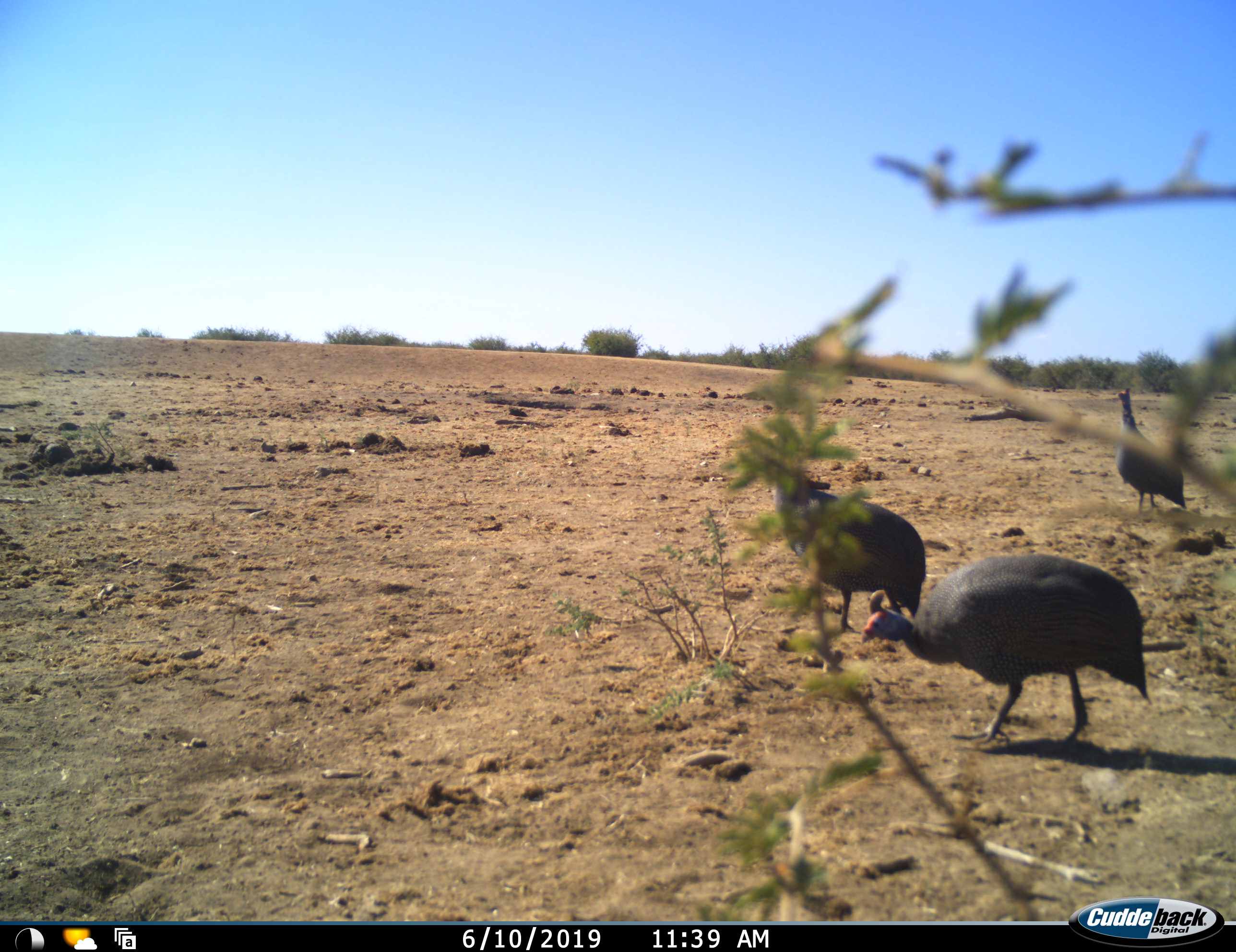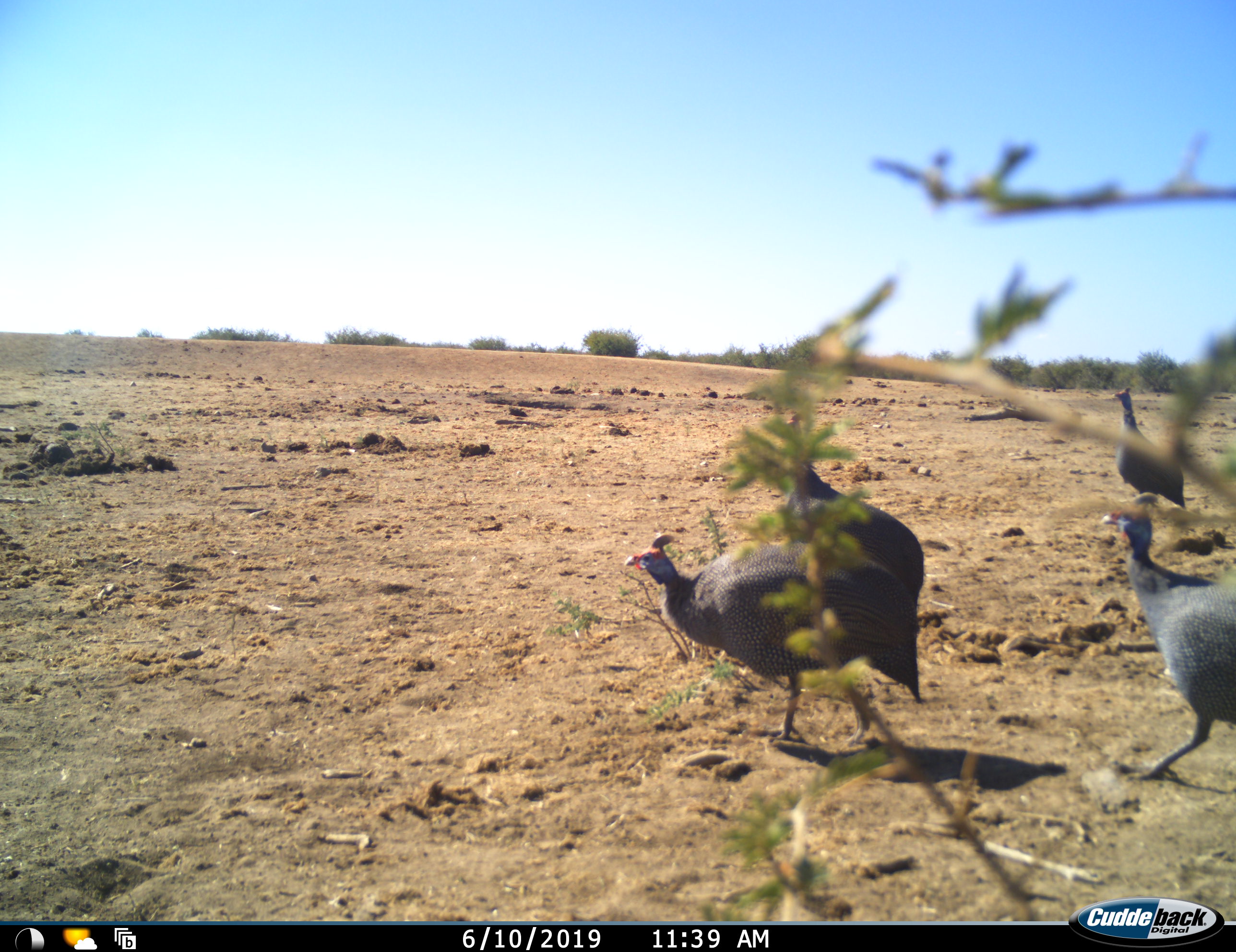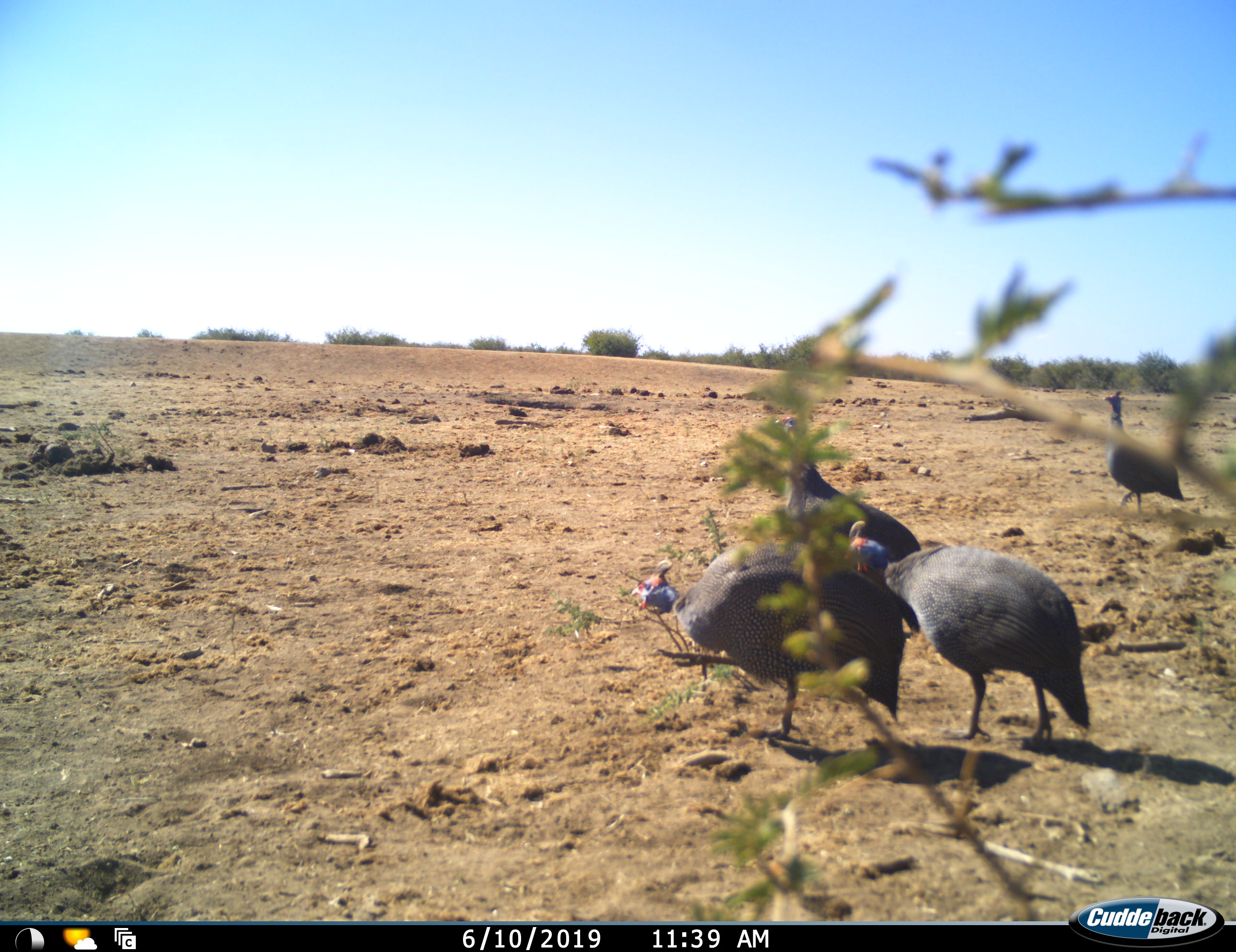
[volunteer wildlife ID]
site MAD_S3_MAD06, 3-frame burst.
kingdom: Animalia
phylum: Chordata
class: Aves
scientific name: Aves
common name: bird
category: birdother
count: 4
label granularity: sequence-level